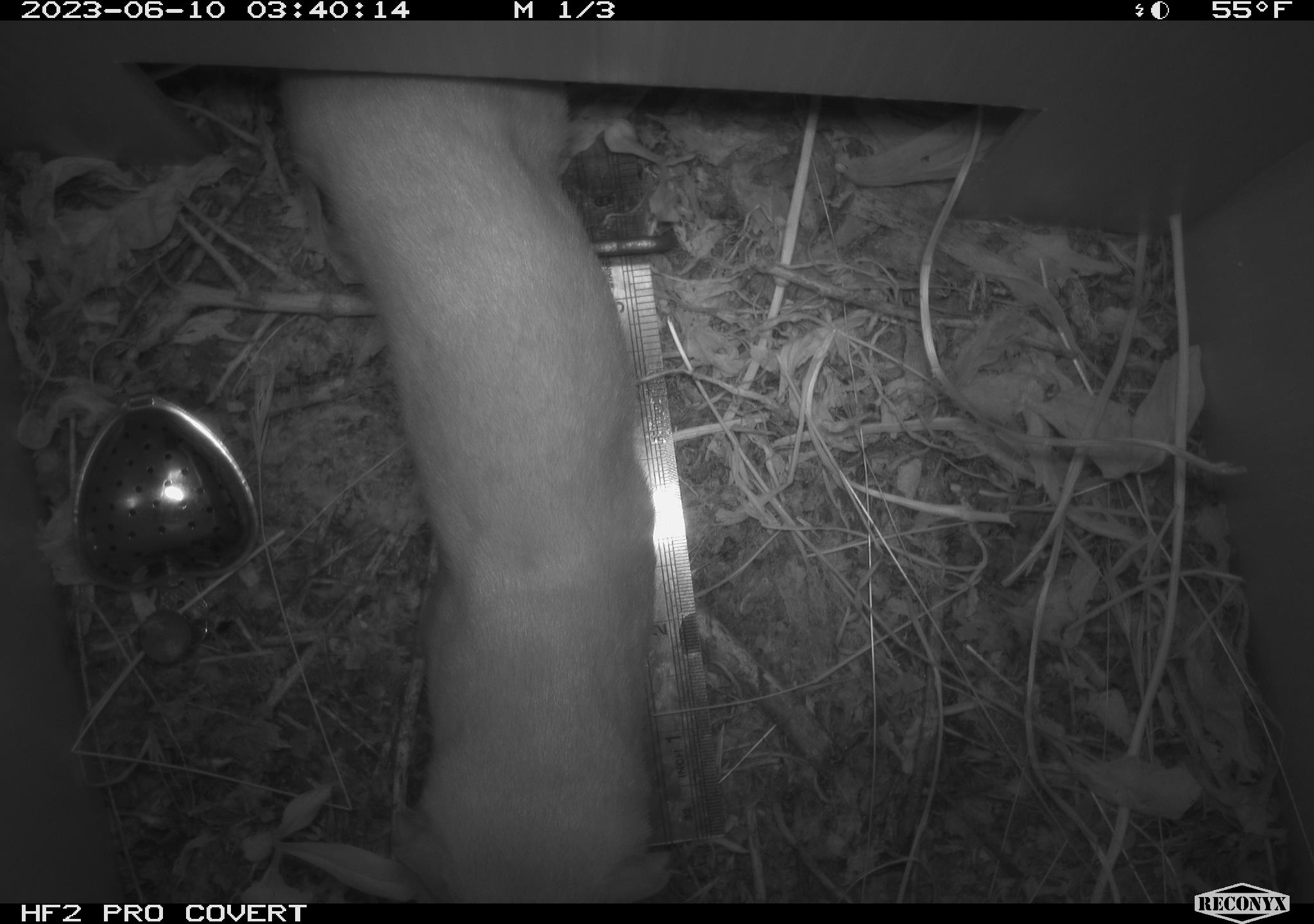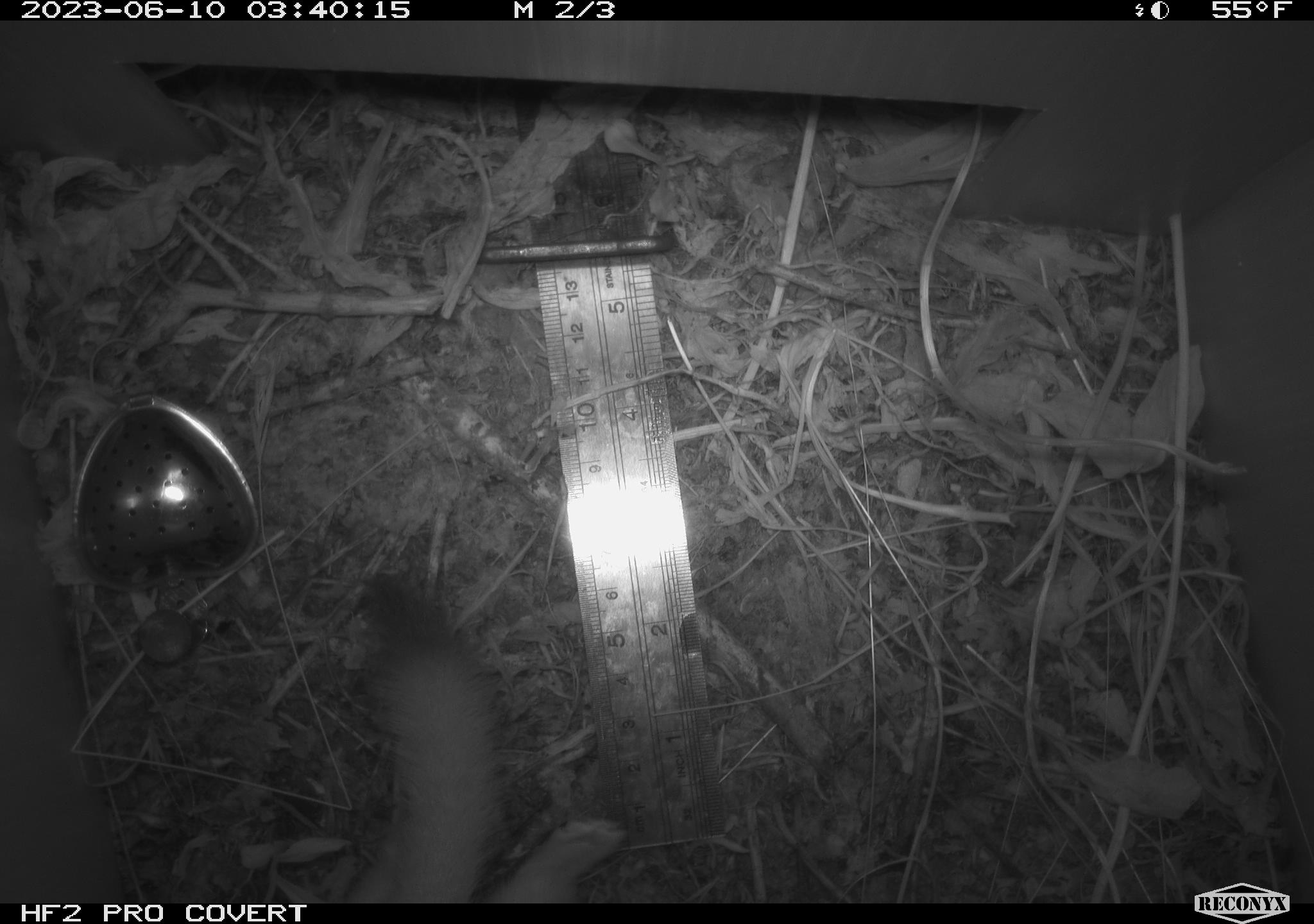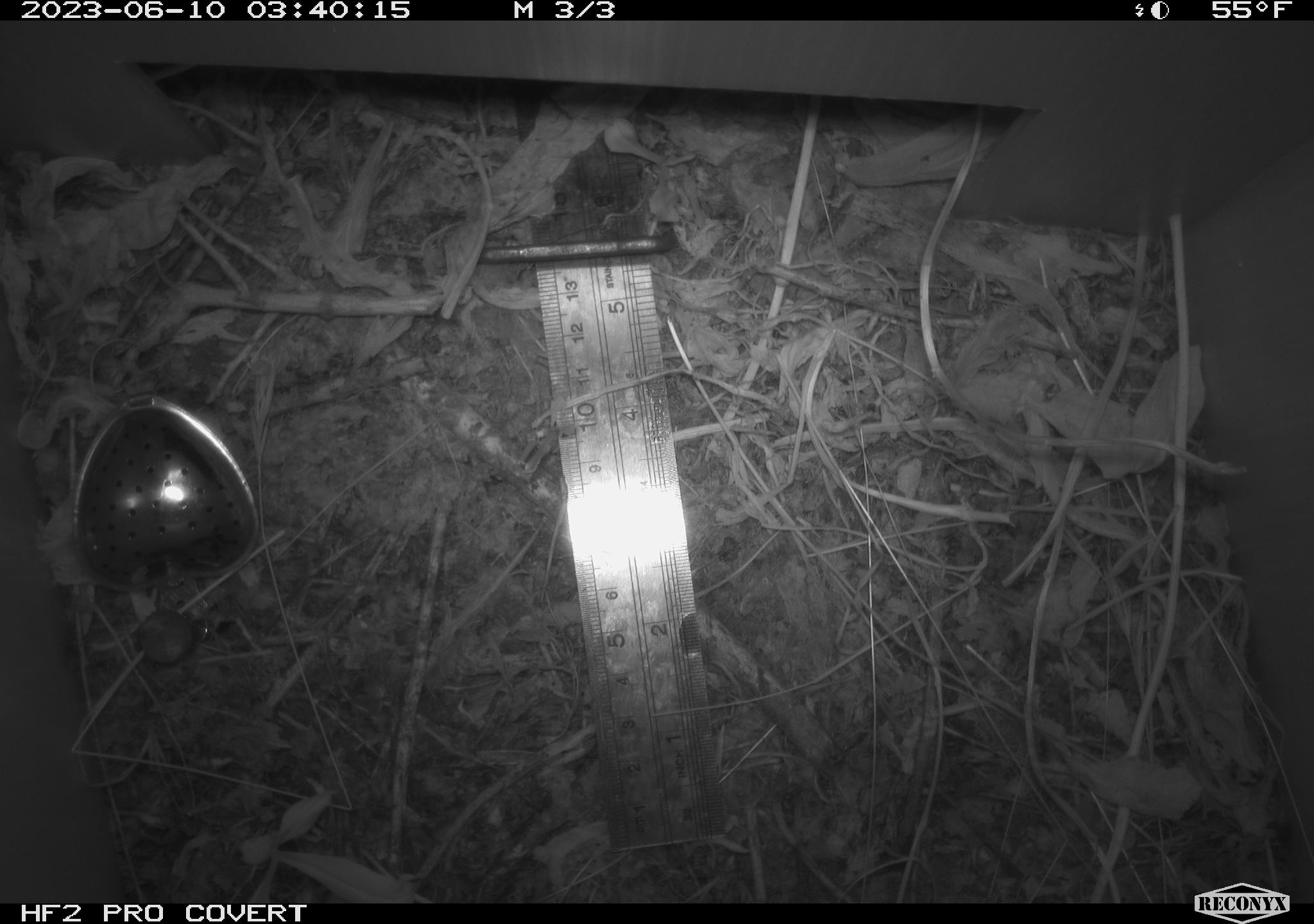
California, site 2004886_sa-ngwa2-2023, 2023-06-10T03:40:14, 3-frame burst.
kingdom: Animalia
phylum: Chordata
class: Mammalia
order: Carnivora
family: Mustelidae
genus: Neogale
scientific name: Neogale frenata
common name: long-tailed weasel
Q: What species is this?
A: Long-tailed weasel (Neogale frenata).